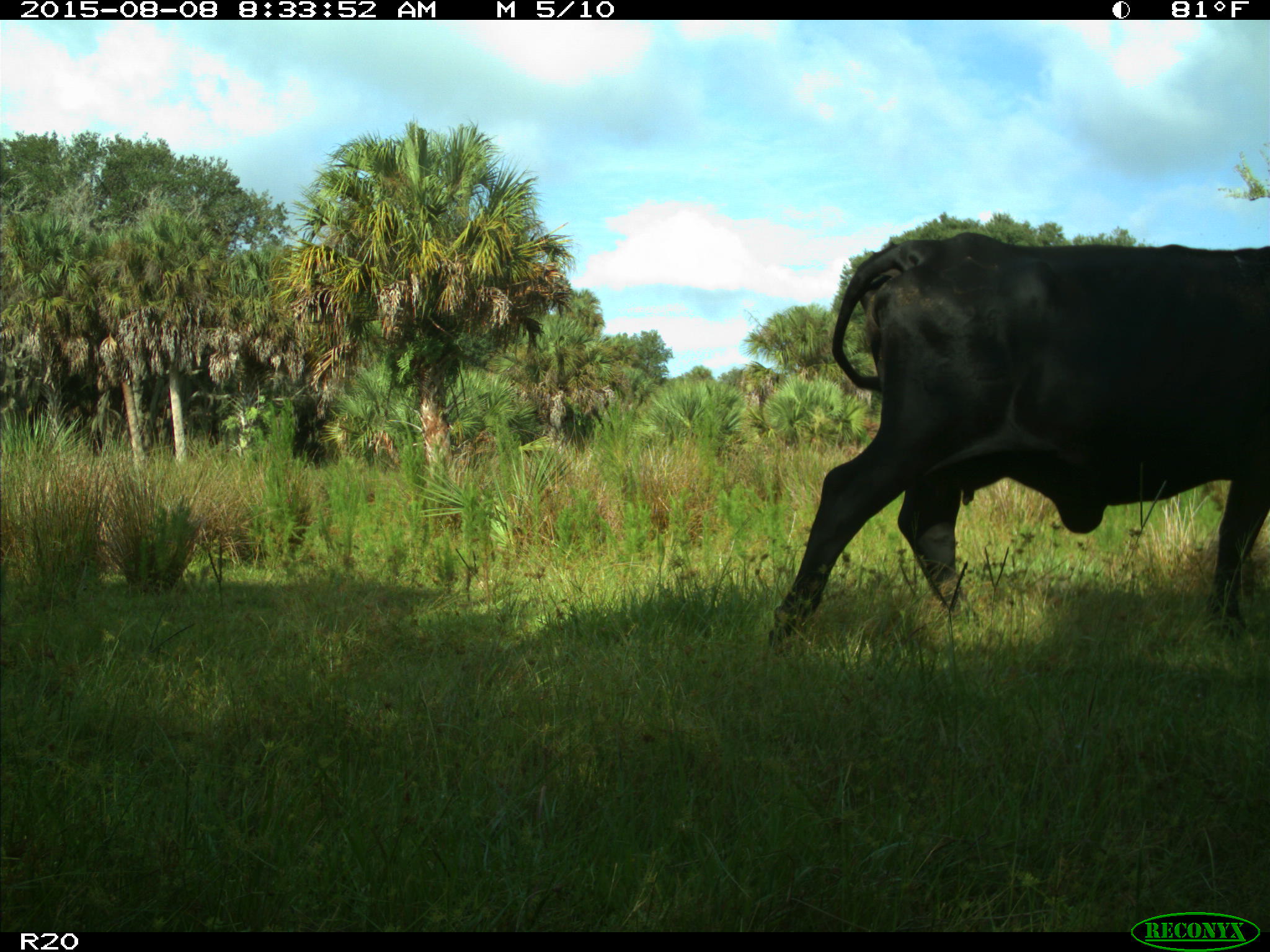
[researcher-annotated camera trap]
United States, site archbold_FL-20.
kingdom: Animalia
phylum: Chordata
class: Mammalia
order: Artiodactyla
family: Bovidae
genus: Bos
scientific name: Bos taurus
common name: domestic cow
Bos taurus (domestic cow).